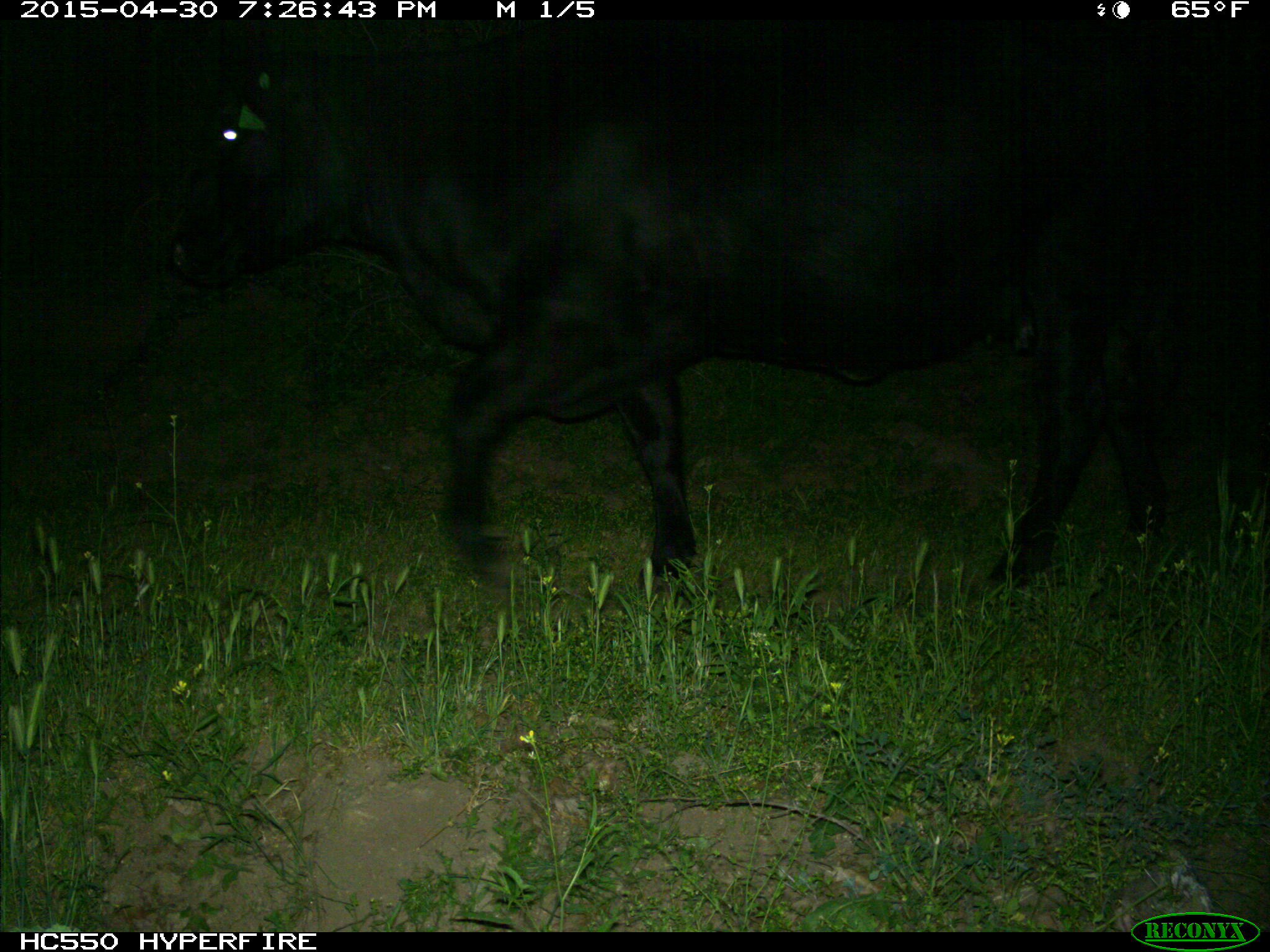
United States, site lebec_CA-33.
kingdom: Animalia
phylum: Chordata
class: Mammalia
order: Artiodactyla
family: Bovidae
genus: Bos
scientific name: Bos taurus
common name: domestic cow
Bos taurus (domestic cow).